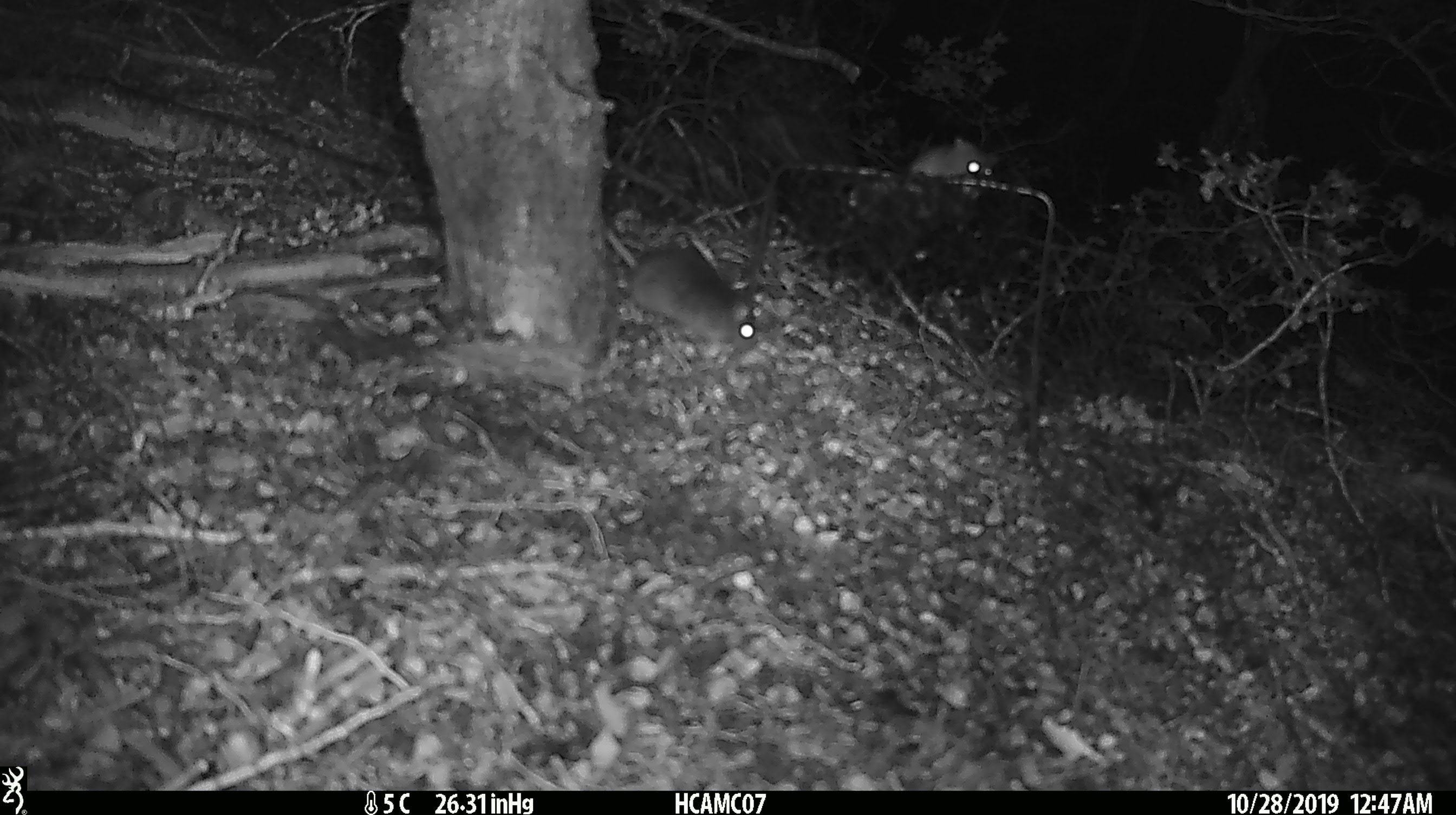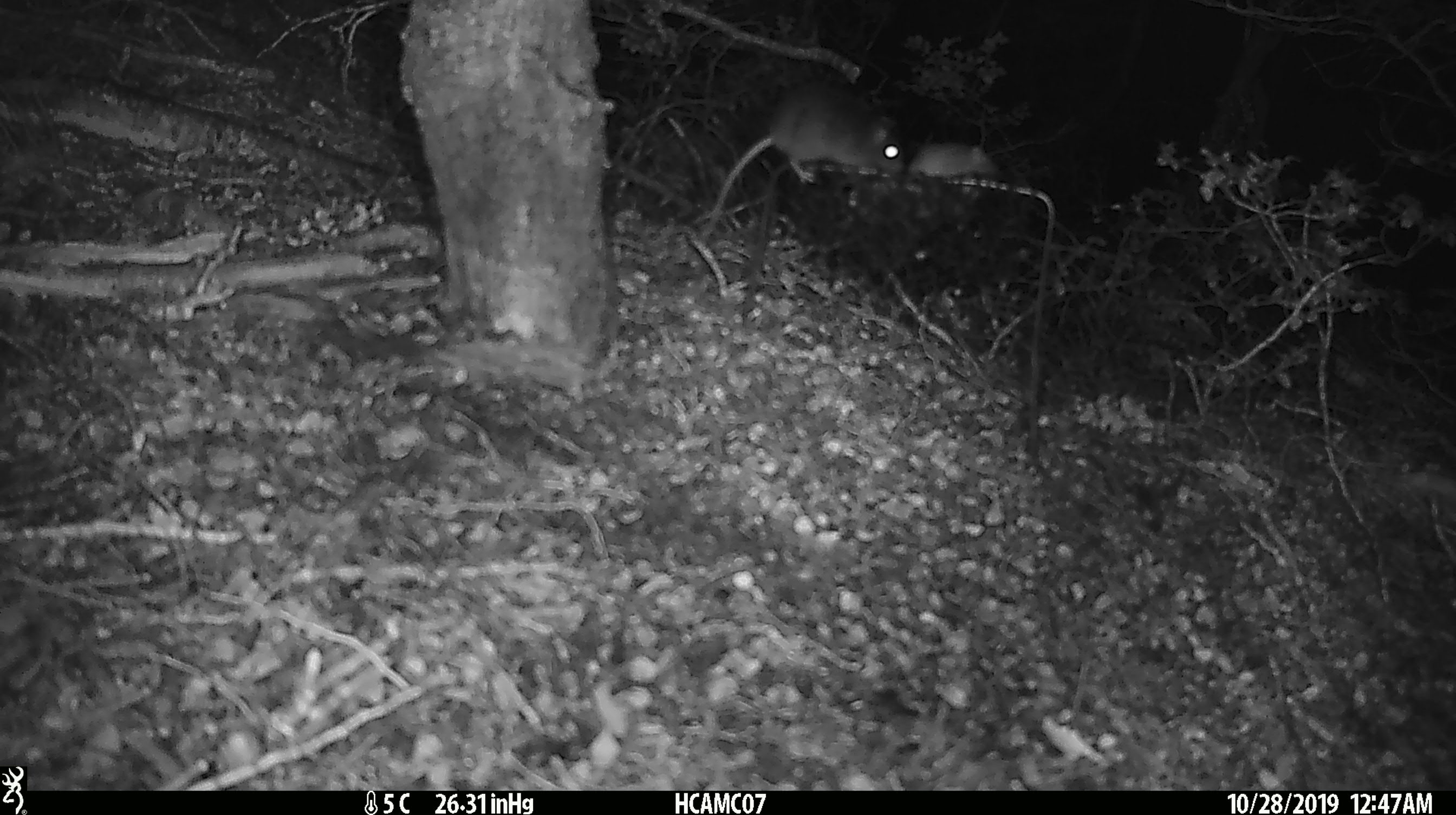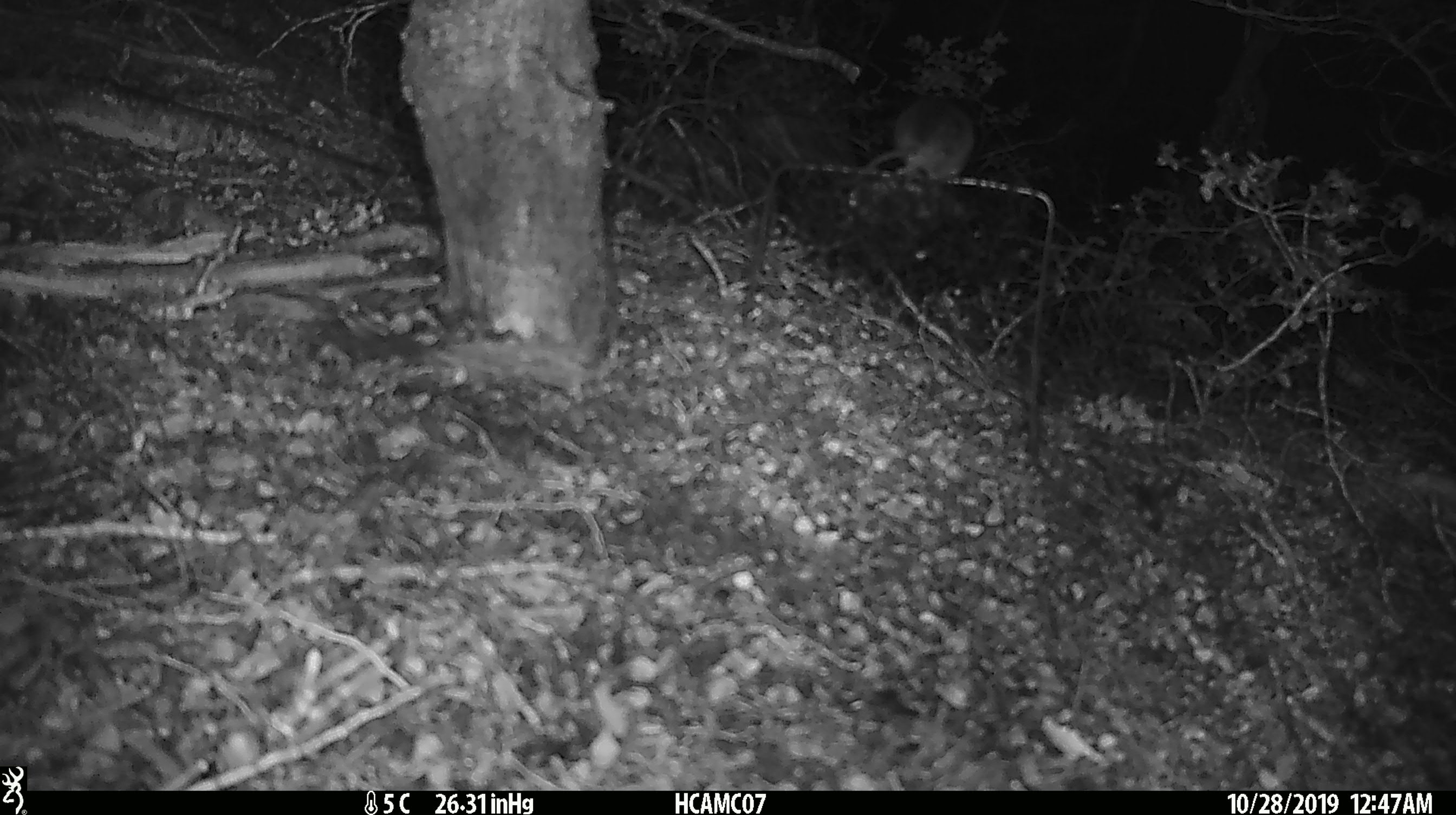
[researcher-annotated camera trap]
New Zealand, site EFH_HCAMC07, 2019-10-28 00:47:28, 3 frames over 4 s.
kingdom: Animalia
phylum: Chordata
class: Mammalia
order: Rodentia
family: Muridae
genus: Mus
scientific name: Mus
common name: mouse